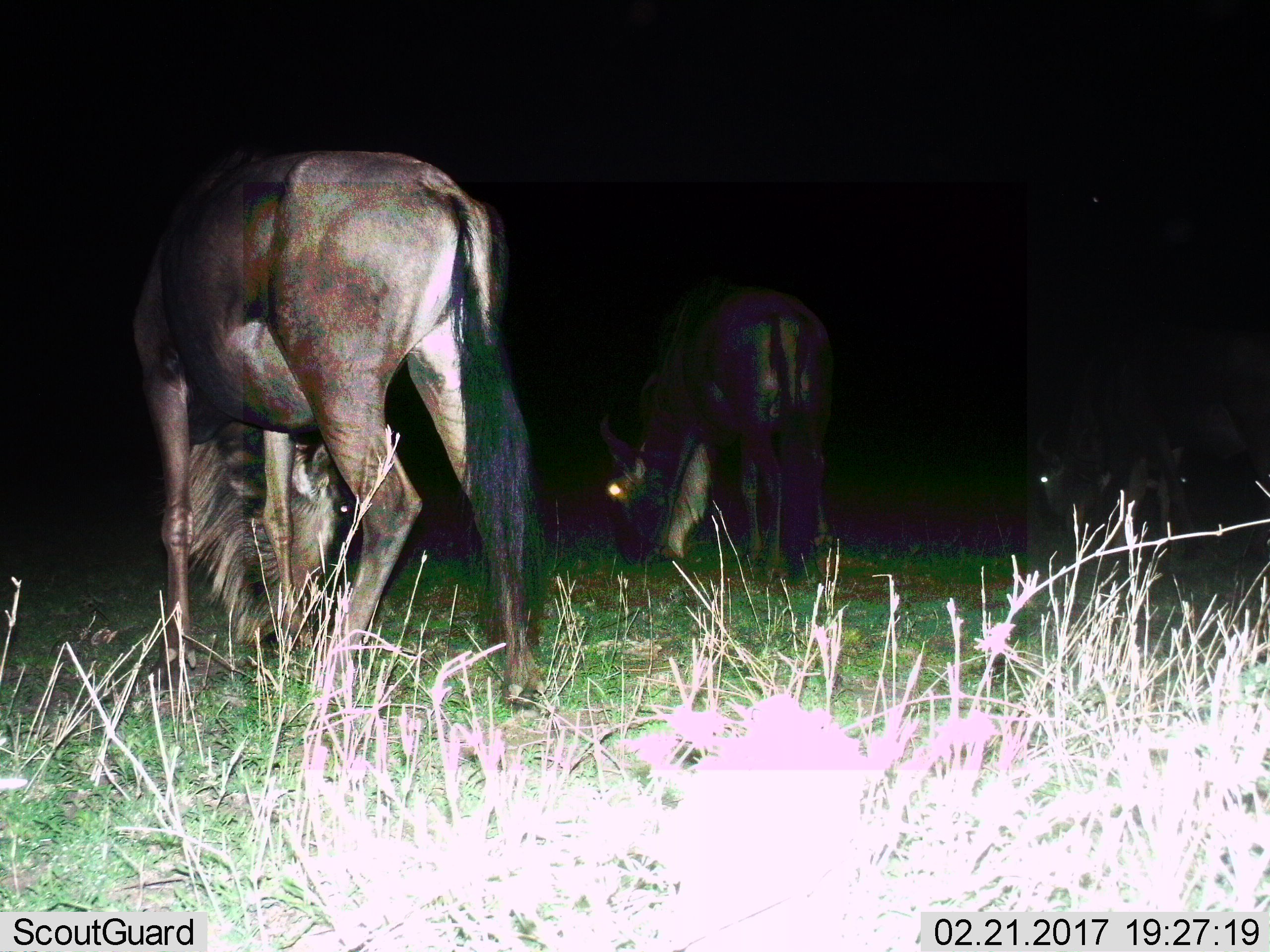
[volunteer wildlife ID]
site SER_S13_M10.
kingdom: Animalia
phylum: Chordata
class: Mammalia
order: Artiodactyla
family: Bovidae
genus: Connochaetes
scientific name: Connochaetes taurinus taurinus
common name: blue wildebeest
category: wildebeestblue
Wildebeestblue (blue wildebeest) (Connochaetes taurinus taurinus), count 3. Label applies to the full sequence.